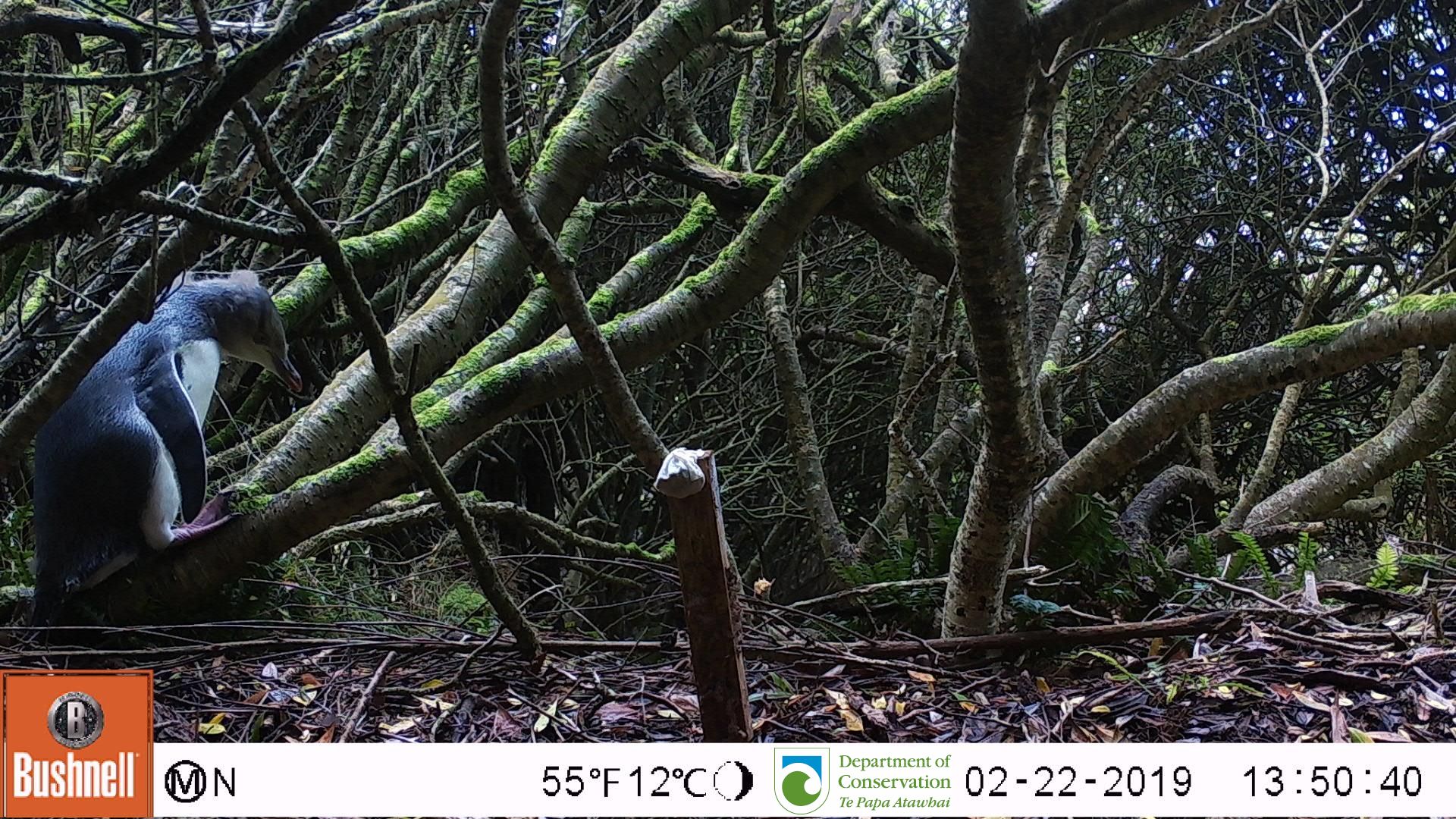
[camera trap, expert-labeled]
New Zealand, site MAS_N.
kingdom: Animalia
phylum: Chordata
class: Aves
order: Sphenisciformes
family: Spheniscidae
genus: Megadyptes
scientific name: Megadyptes antipodes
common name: yellow-eyed penguin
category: yellow eyed penguin